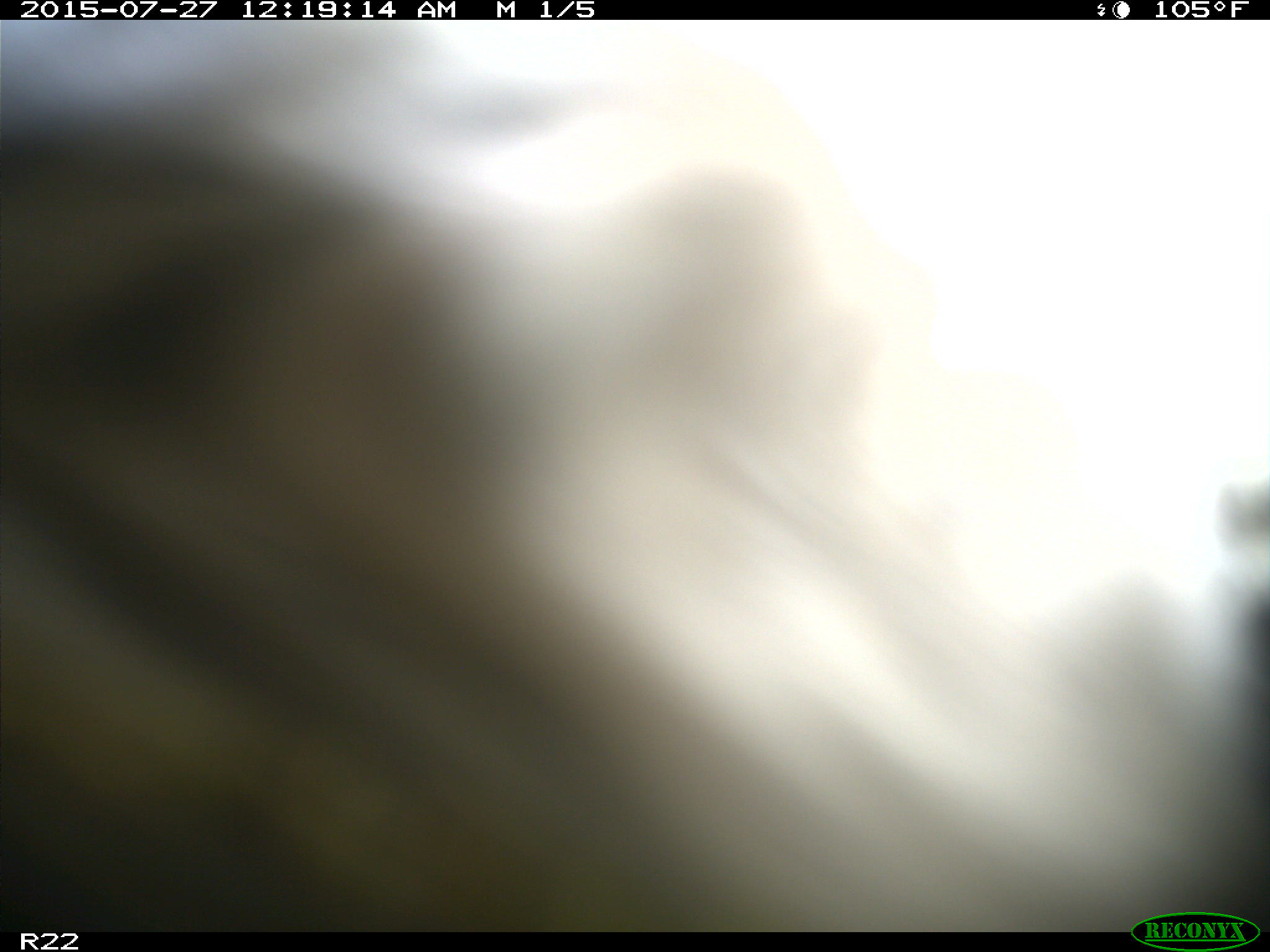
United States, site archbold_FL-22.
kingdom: Animalia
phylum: Chordata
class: Mammalia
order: Artiodactyla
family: Bovidae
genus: Bos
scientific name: Bos taurus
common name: domestic cow